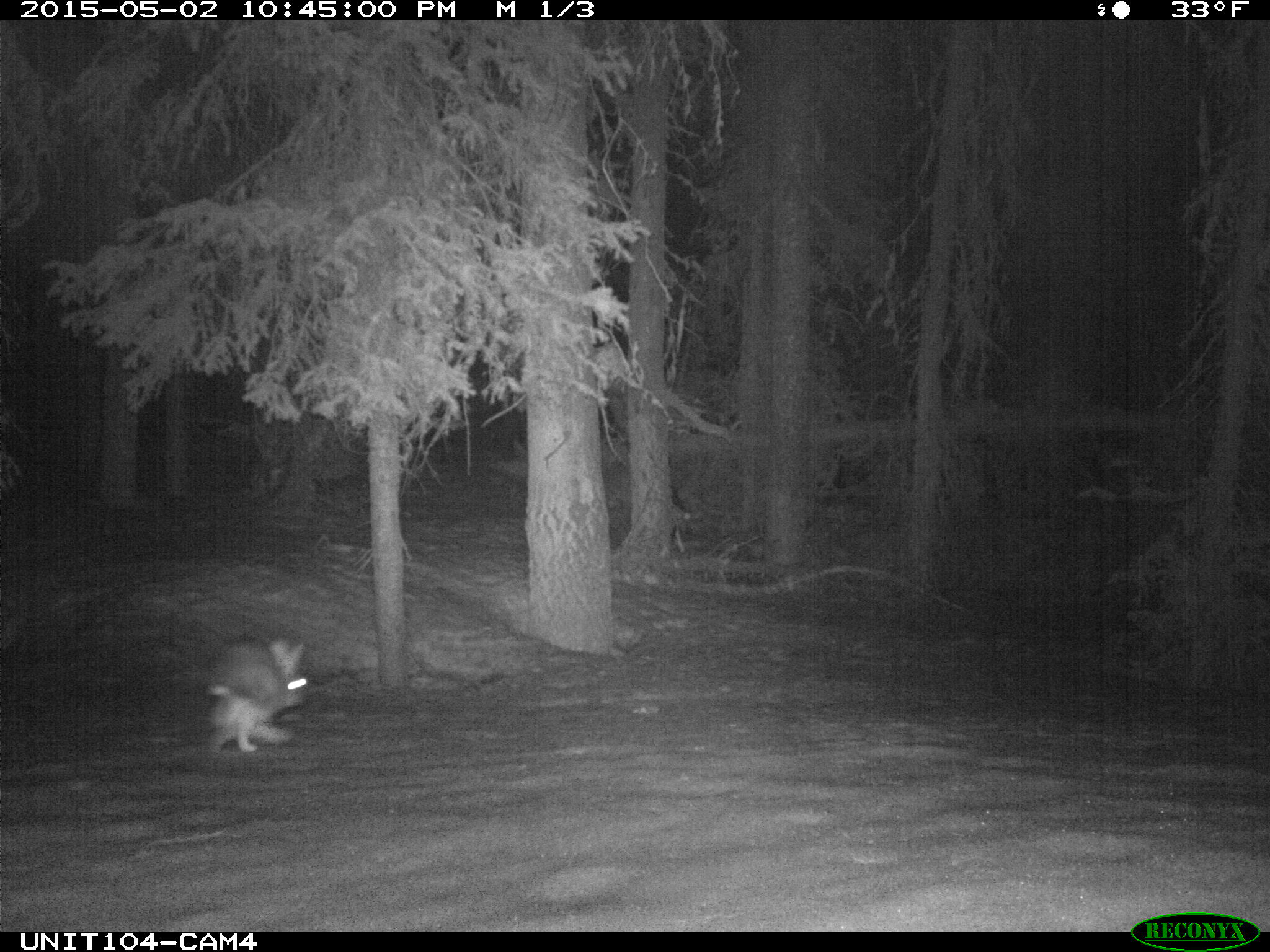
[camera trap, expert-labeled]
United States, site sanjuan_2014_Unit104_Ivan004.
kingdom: Animalia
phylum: Chordata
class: Mammalia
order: Lagomorpha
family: Leporidae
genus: Lepus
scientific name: Lepus americanus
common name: snowshoe hare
Lepus americanus (snowshoe hare).